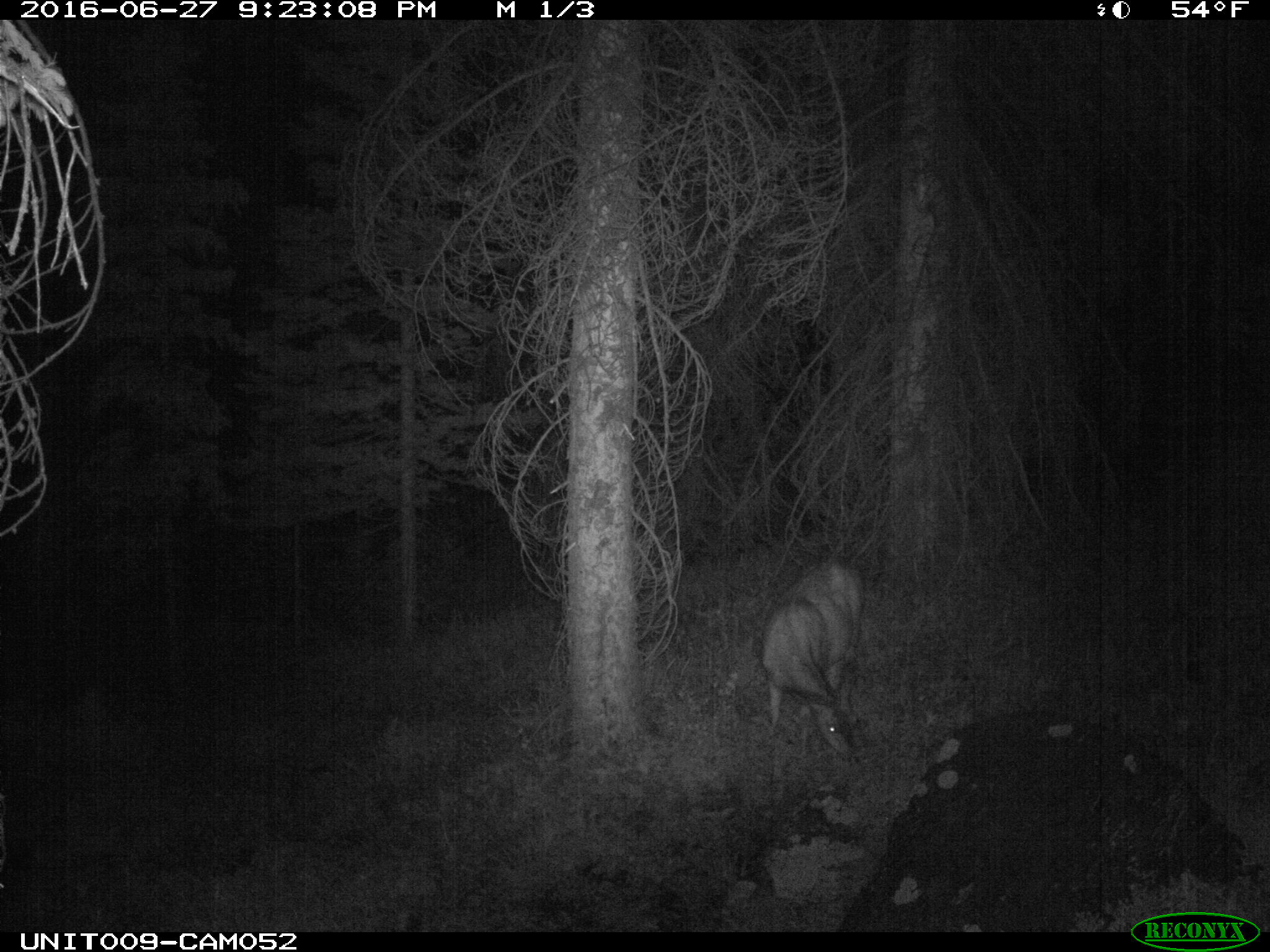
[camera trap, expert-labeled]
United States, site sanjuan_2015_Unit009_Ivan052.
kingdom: Animalia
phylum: Chordata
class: Mammalia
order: Artiodactyla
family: Cervidae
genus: Odocoileus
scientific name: Odocoileus hemionus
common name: mule deer